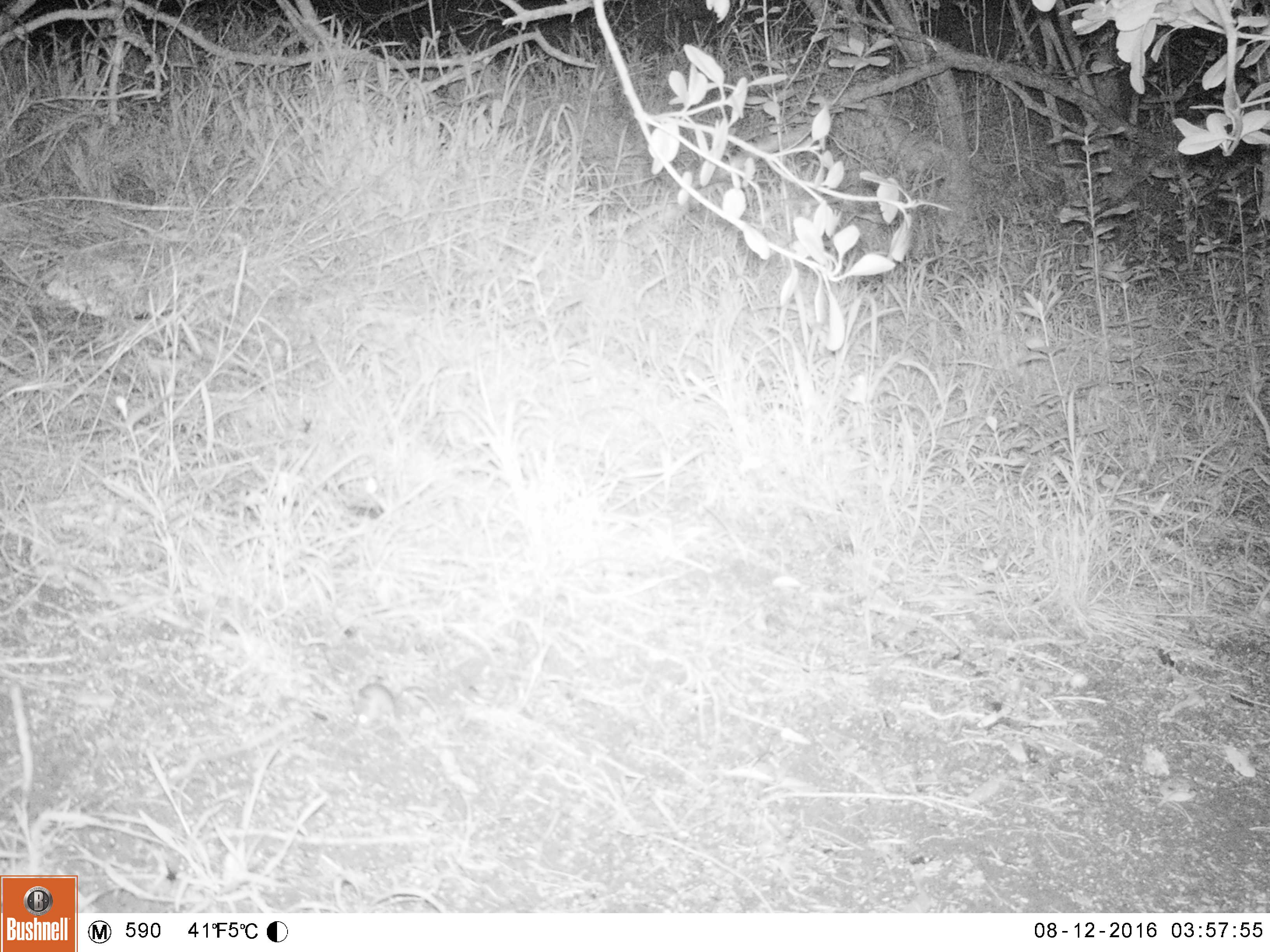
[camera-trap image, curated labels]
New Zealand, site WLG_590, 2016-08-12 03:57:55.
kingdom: Animalia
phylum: Chordata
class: Mammalia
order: Rodentia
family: Muridae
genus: Mus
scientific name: Mus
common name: mouse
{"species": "mouse (Mus)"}